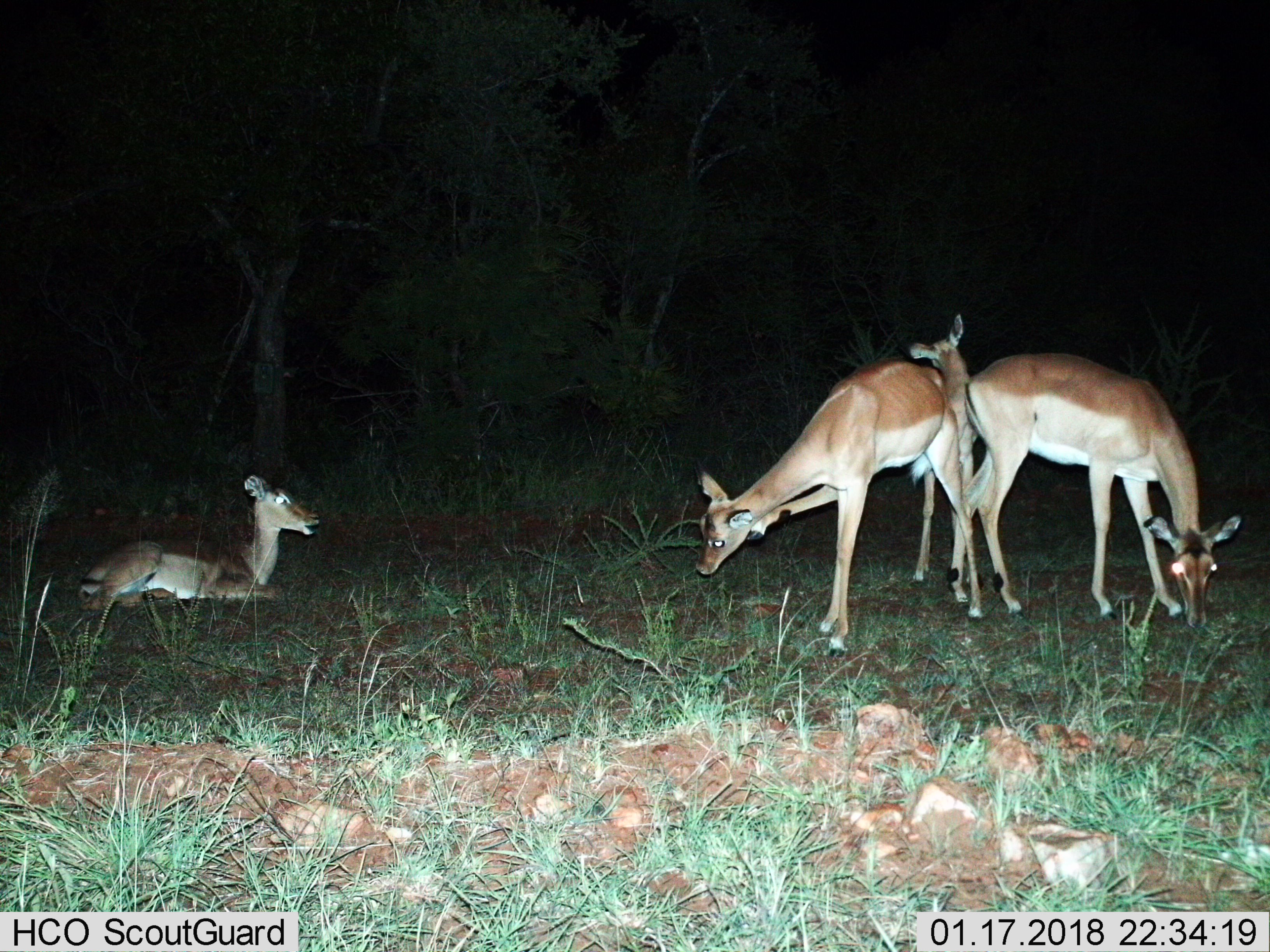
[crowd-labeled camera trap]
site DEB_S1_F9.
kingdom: Animalia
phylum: Chordata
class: Mammalia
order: Artiodactyla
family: Bovidae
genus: Aepyceros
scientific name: Aepyceros melampus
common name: impala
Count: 4.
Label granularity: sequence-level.